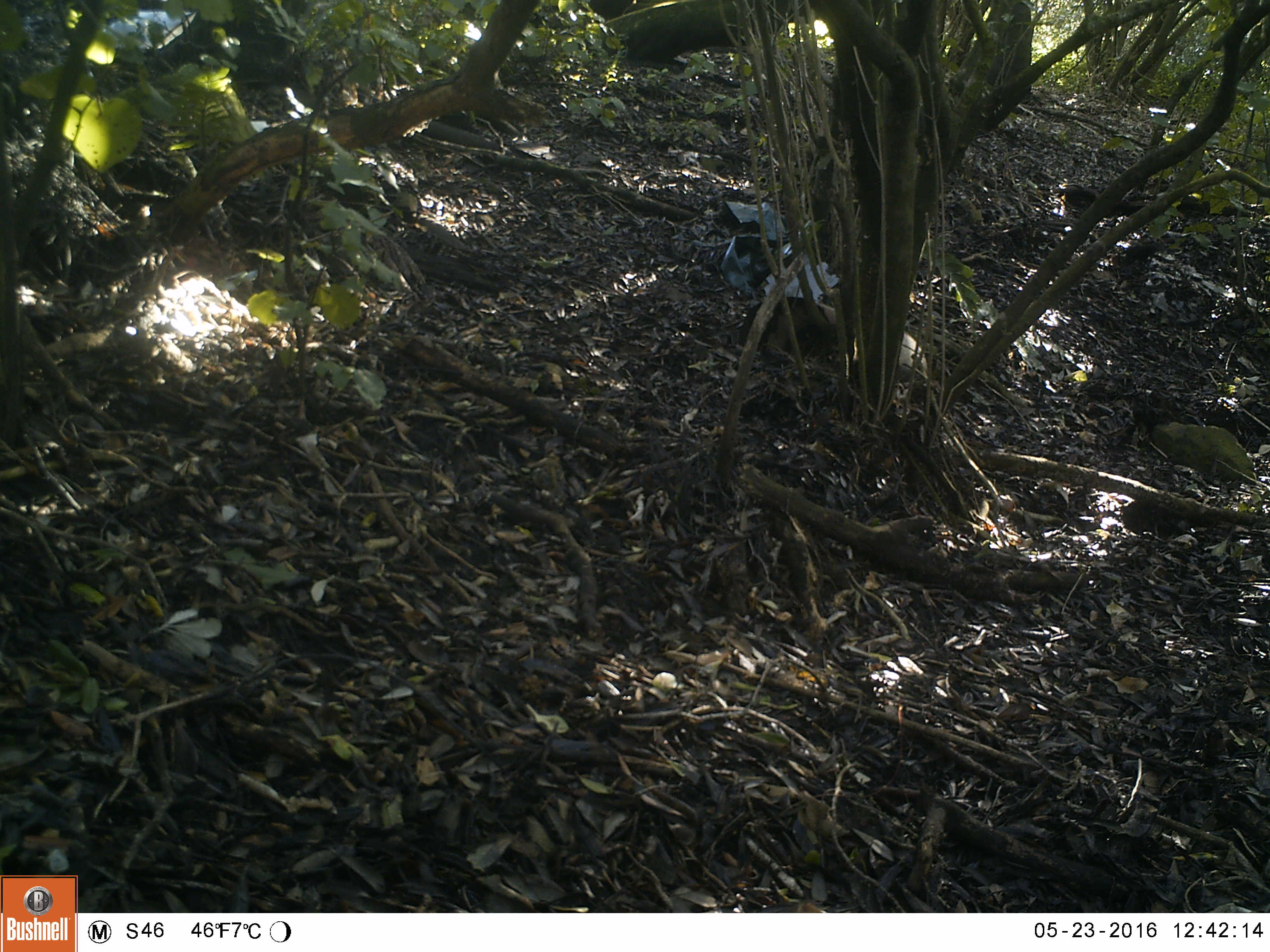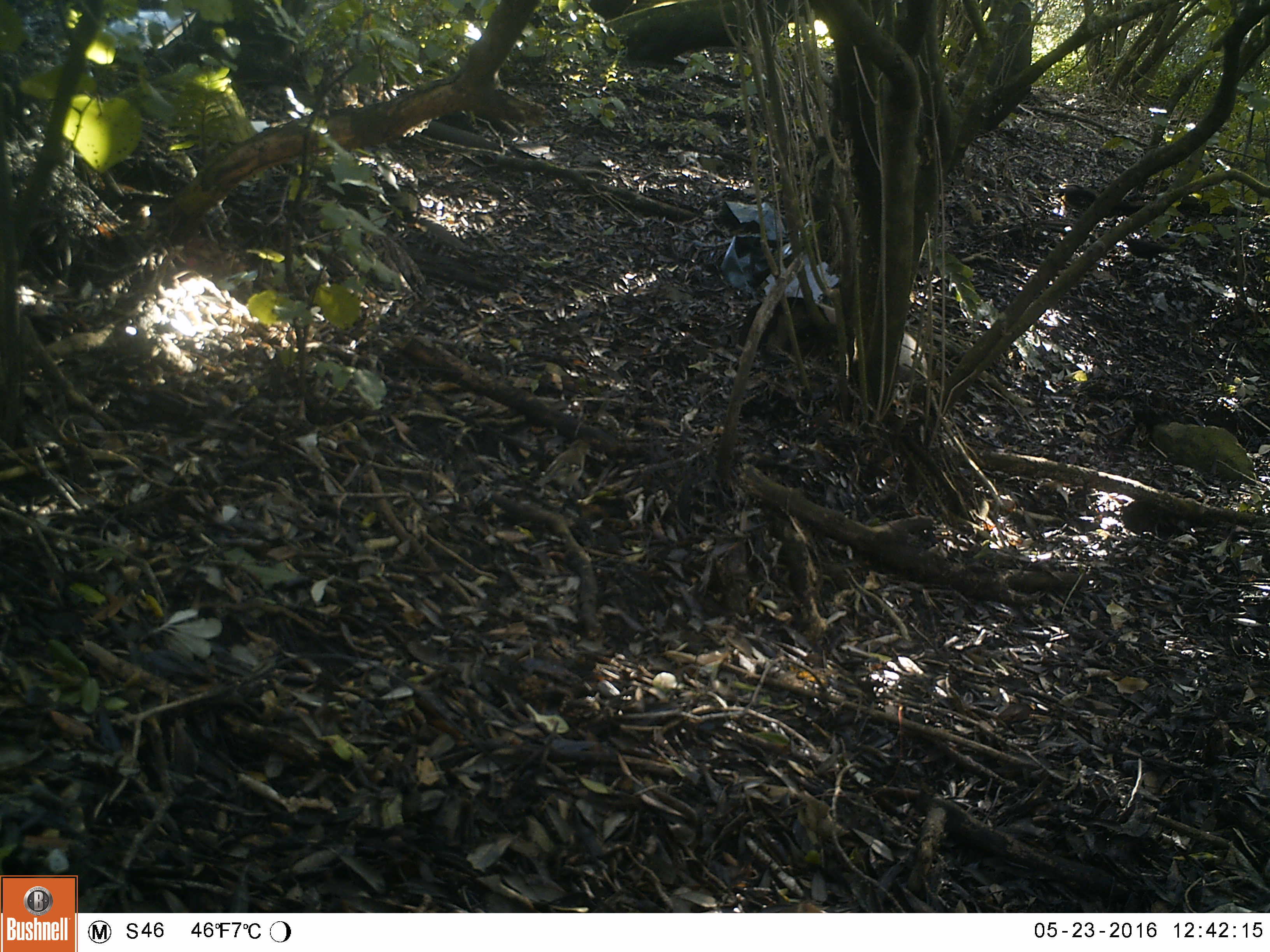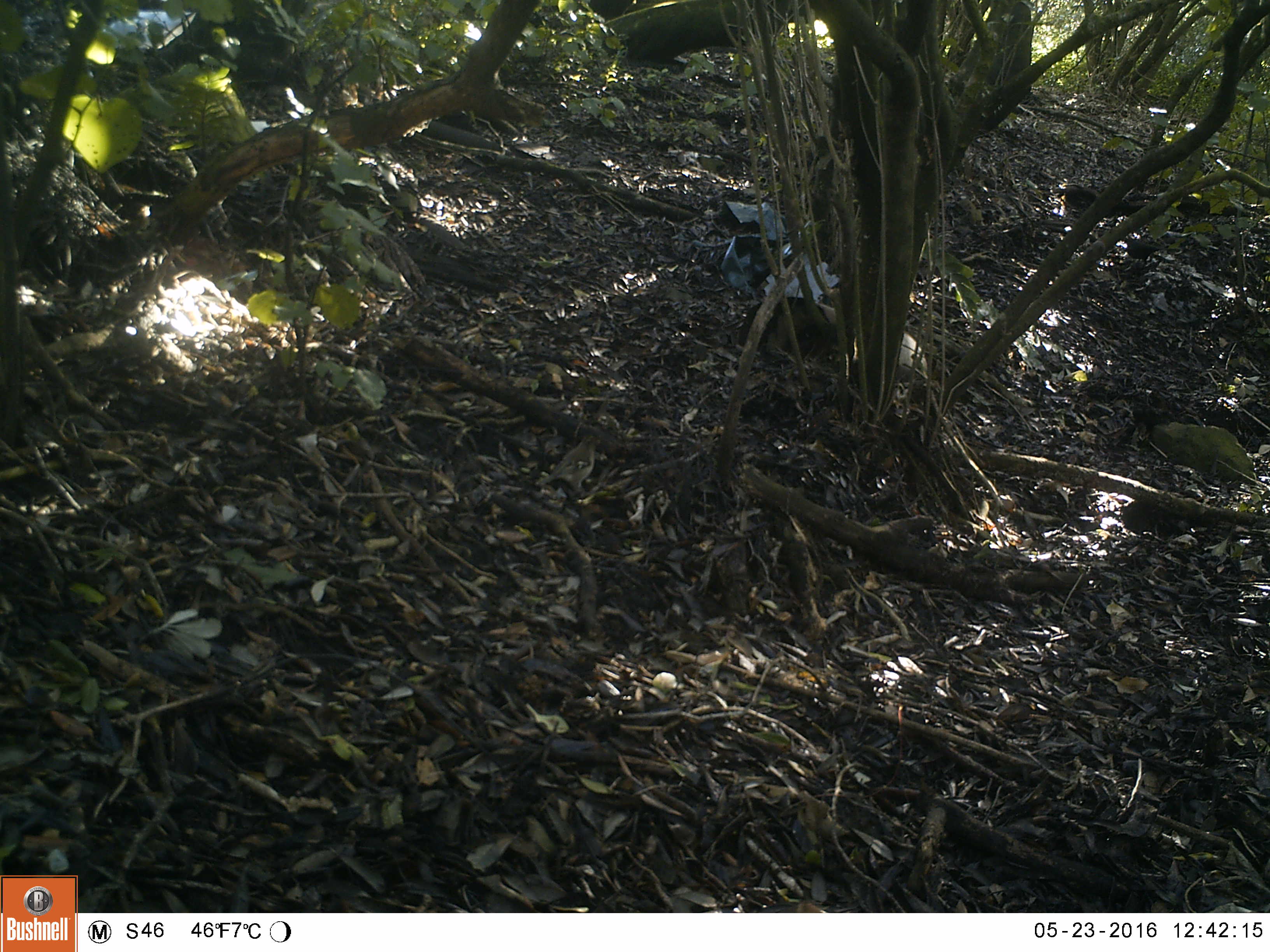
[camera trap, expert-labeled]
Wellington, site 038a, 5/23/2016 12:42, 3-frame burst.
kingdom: Animalia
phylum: Chordata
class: Aves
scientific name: Aves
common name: bird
Bird (Aves).